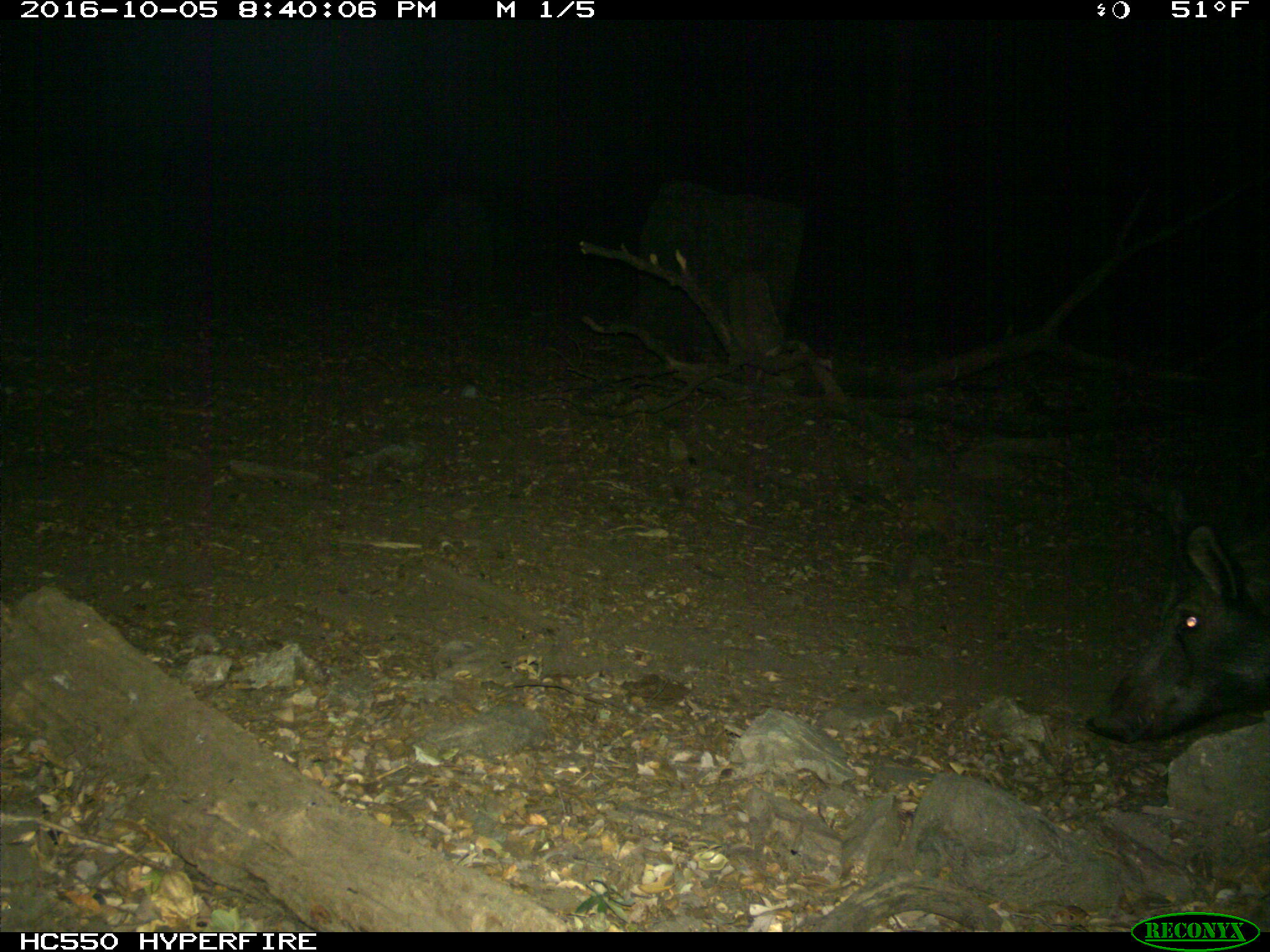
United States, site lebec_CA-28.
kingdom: Animalia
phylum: Chordata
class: Mammalia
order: Artiodactyla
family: Suidae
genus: Sus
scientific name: Sus scrofa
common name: wild boar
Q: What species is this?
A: Sus scrofa (wild boar).